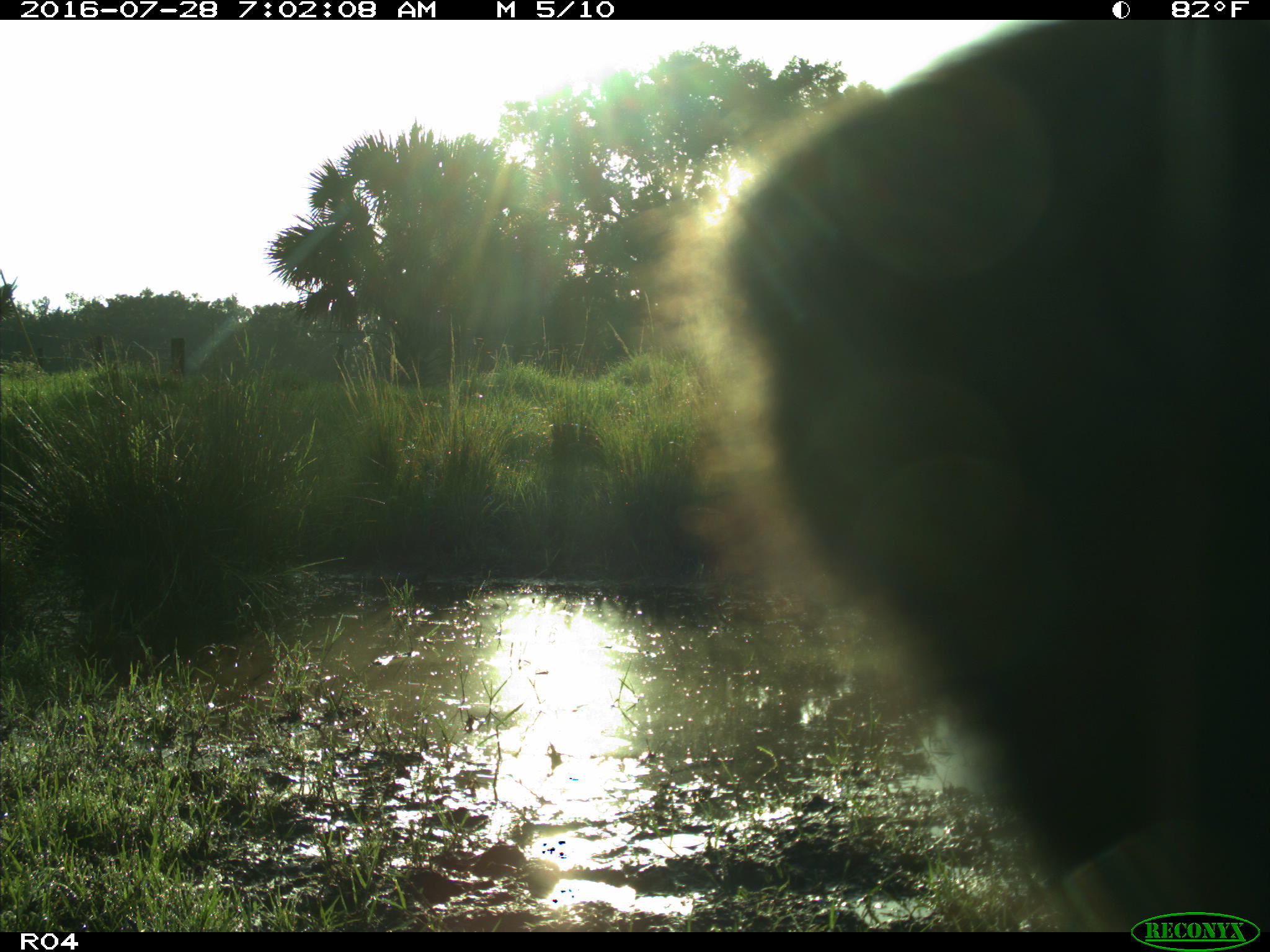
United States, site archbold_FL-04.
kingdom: Animalia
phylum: Chordata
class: Mammalia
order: Artiodactyla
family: Bovidae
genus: Bos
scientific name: Bos taurus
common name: domestic cow